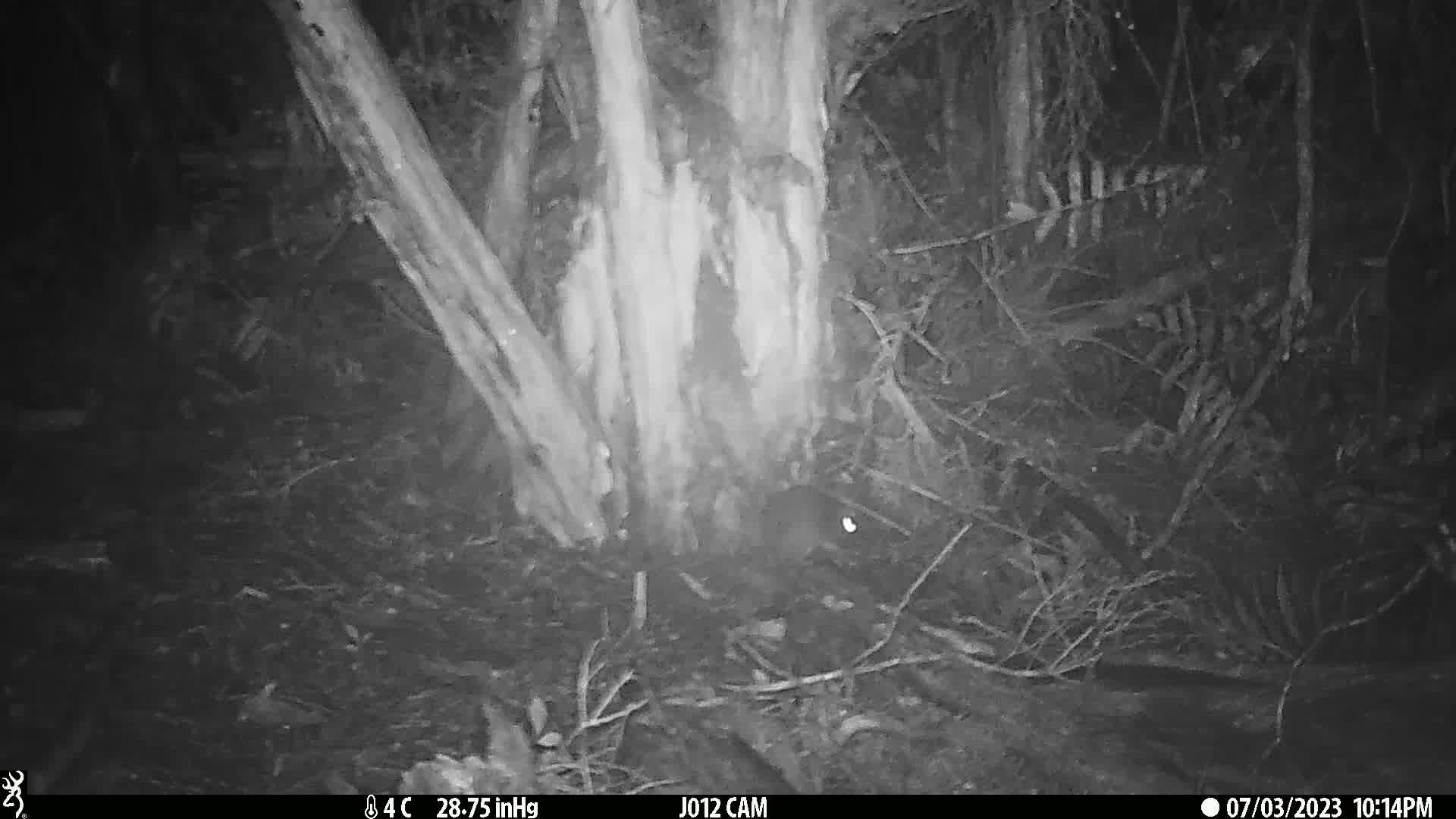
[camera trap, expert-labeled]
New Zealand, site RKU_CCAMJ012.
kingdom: Animalia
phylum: Chordata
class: Mammalia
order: Rodentia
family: Muridae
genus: Rattus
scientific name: Rattus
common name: rat